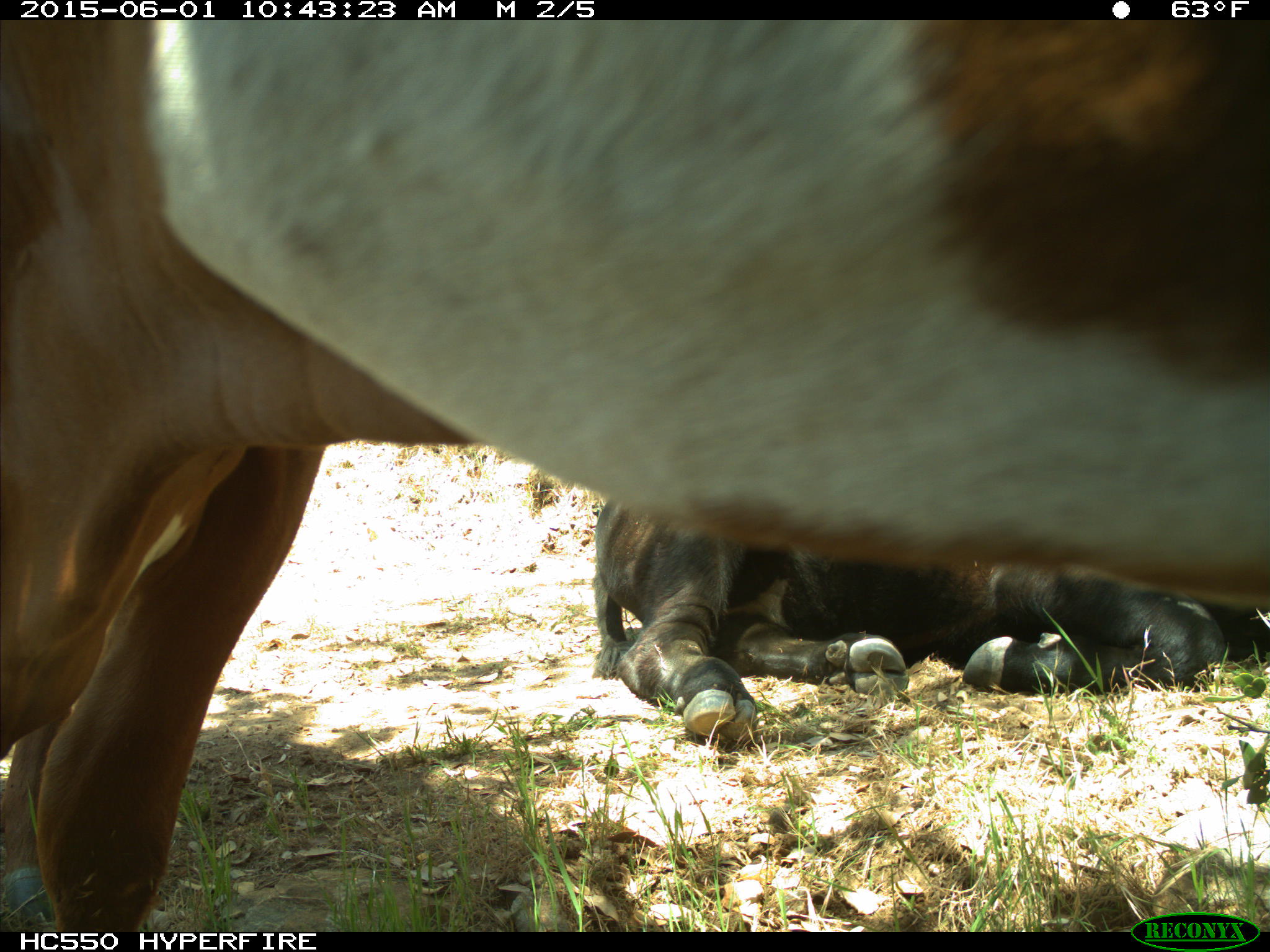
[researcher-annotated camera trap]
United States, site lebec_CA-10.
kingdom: Animalia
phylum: Chordata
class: Mammalia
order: Artiodactyla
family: Bovidae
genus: Bos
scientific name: Bos taurus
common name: domestic cow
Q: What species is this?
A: Bos taurus (domestic cow).